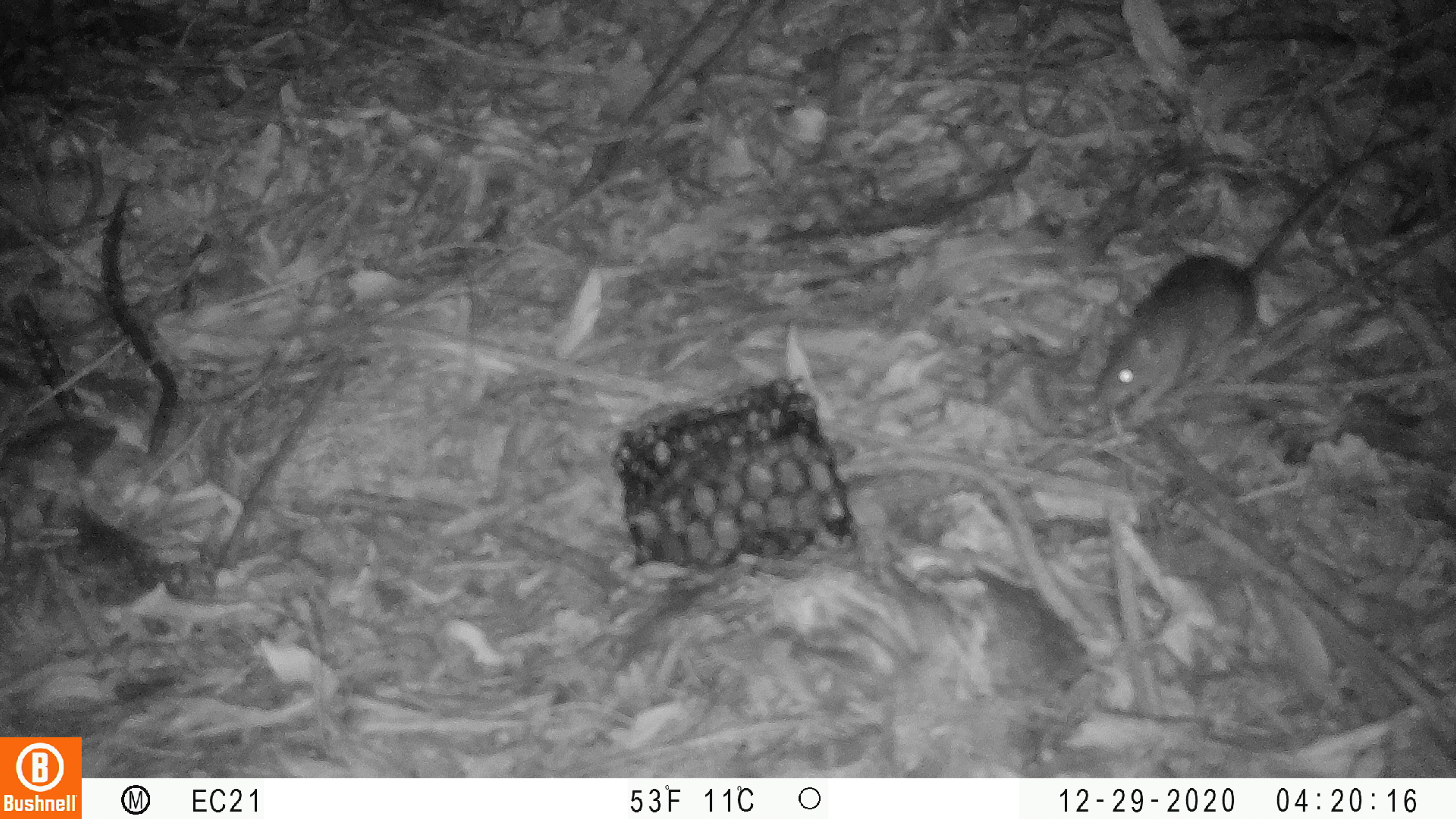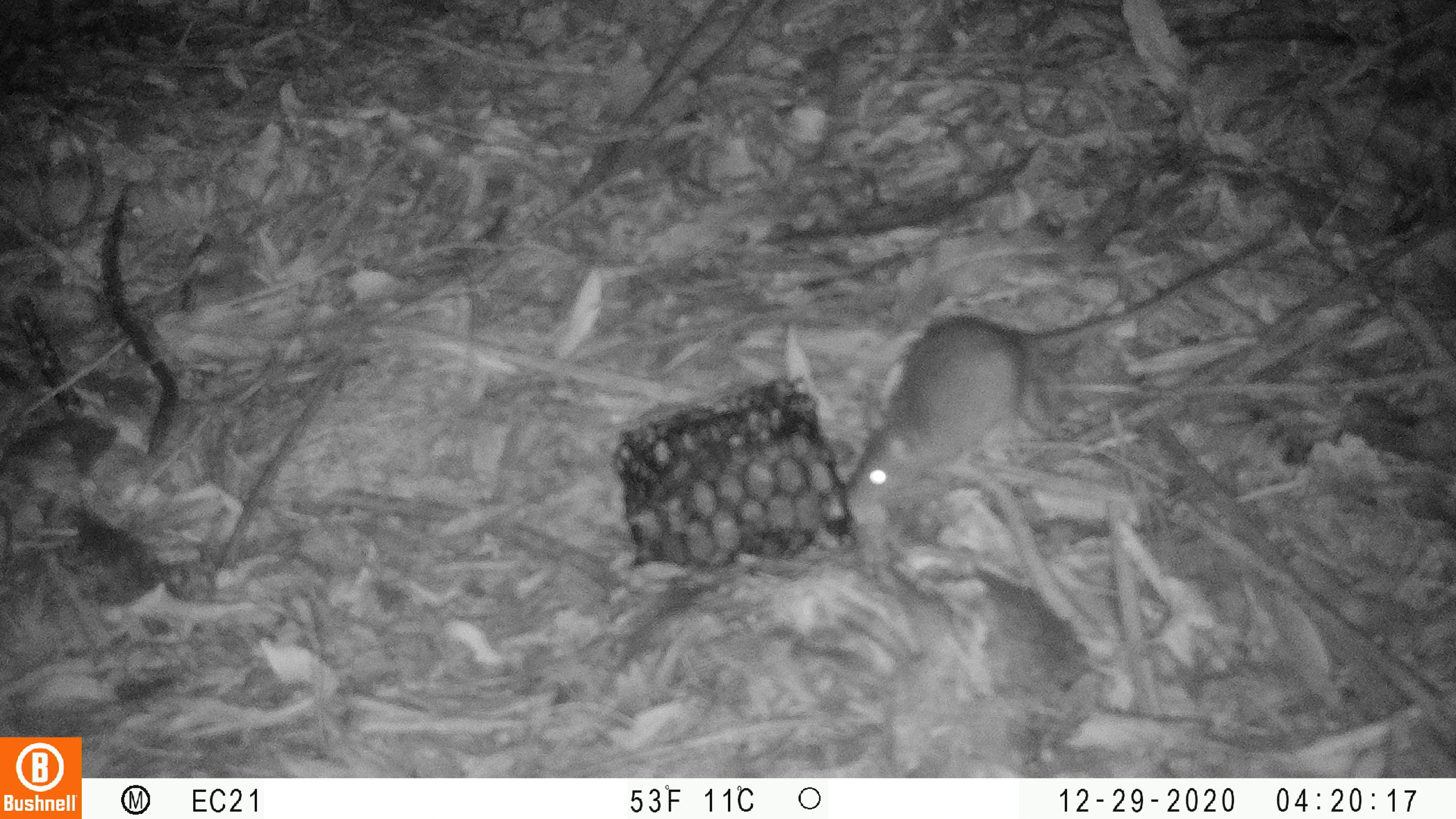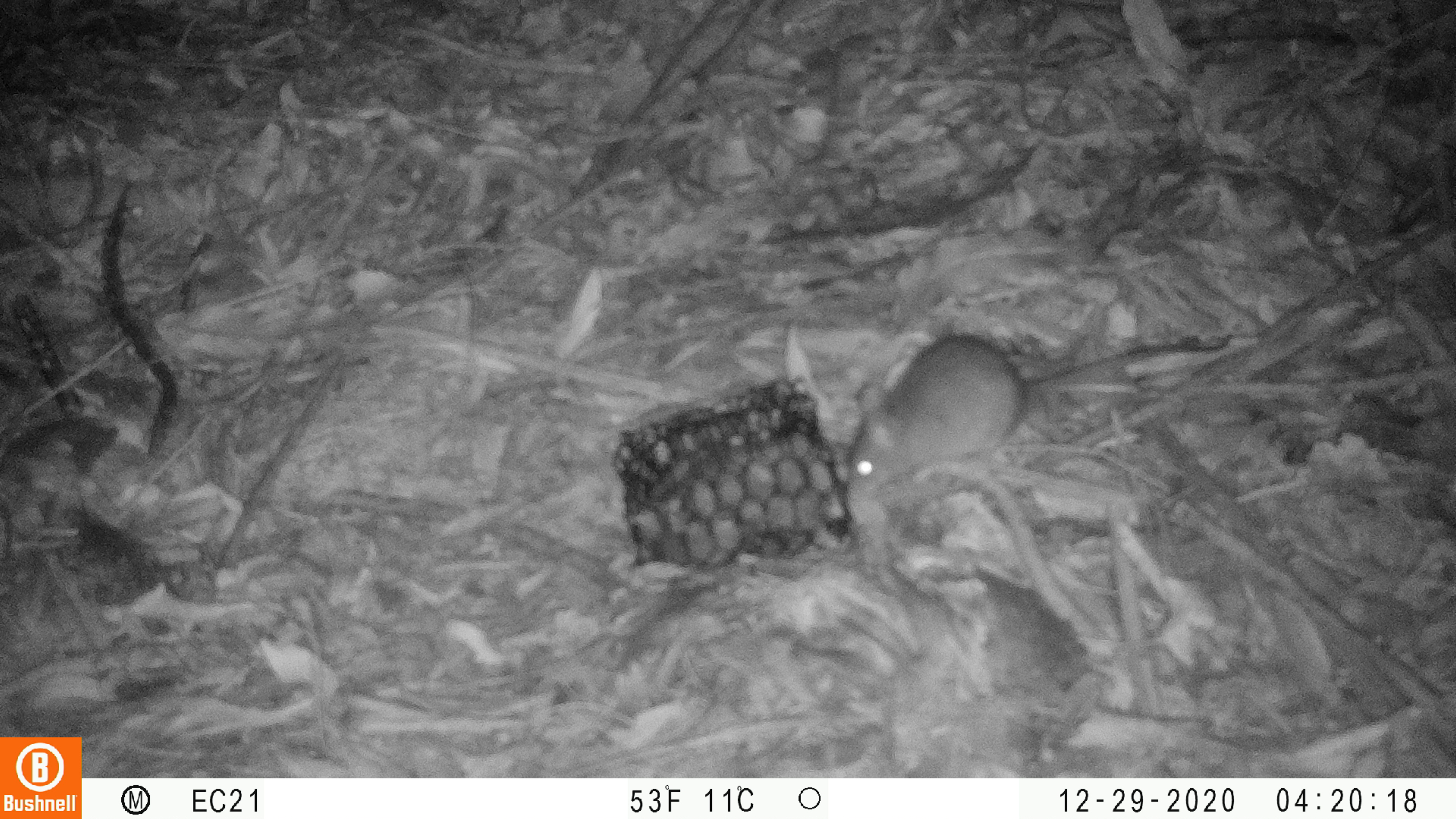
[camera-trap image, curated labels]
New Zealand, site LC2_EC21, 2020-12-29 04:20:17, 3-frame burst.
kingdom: Animalia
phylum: Chordata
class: Mammalia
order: Rodentia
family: Muridae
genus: Rattus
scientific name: Rattus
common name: rat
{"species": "rat (Rattus)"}